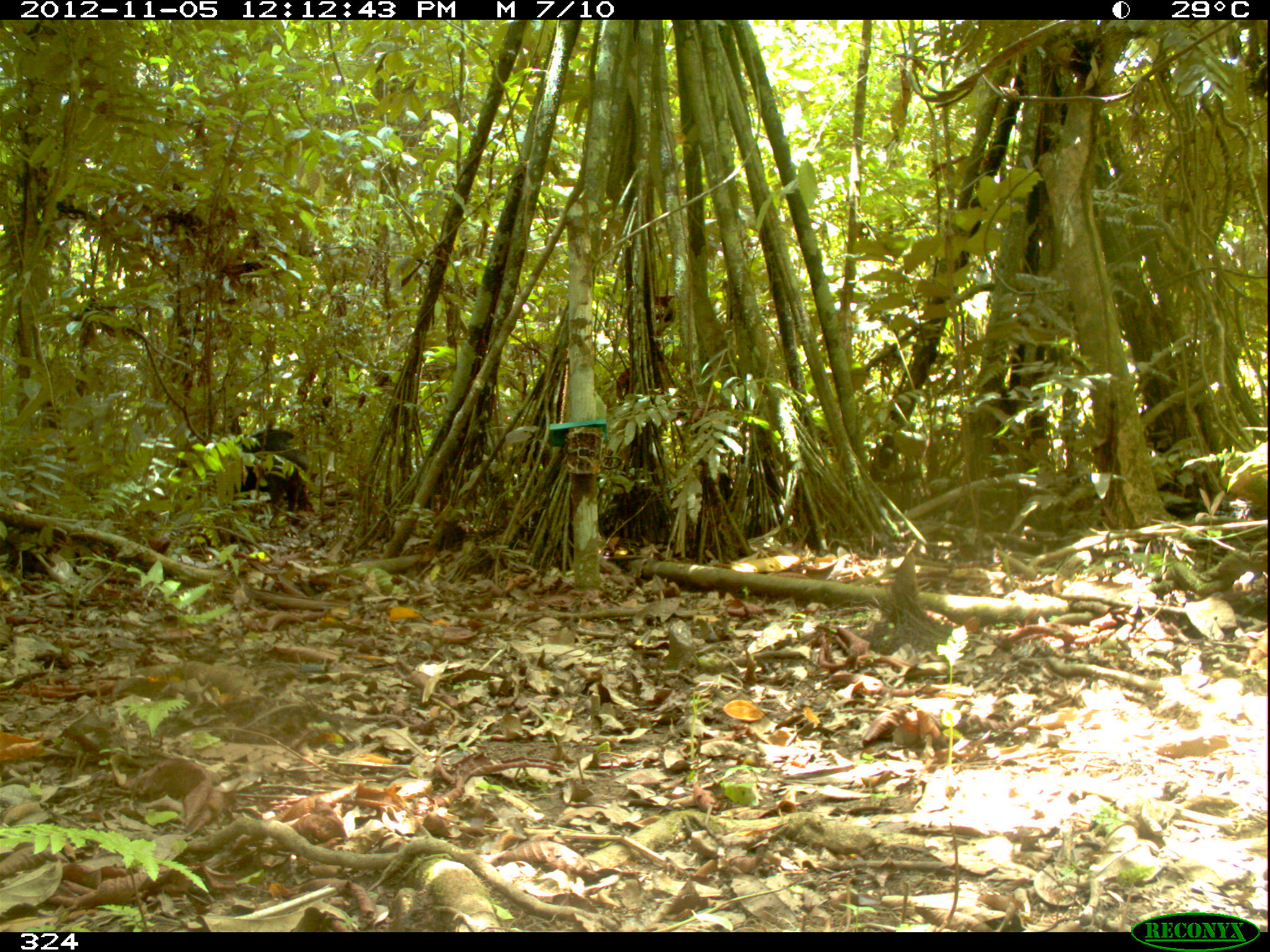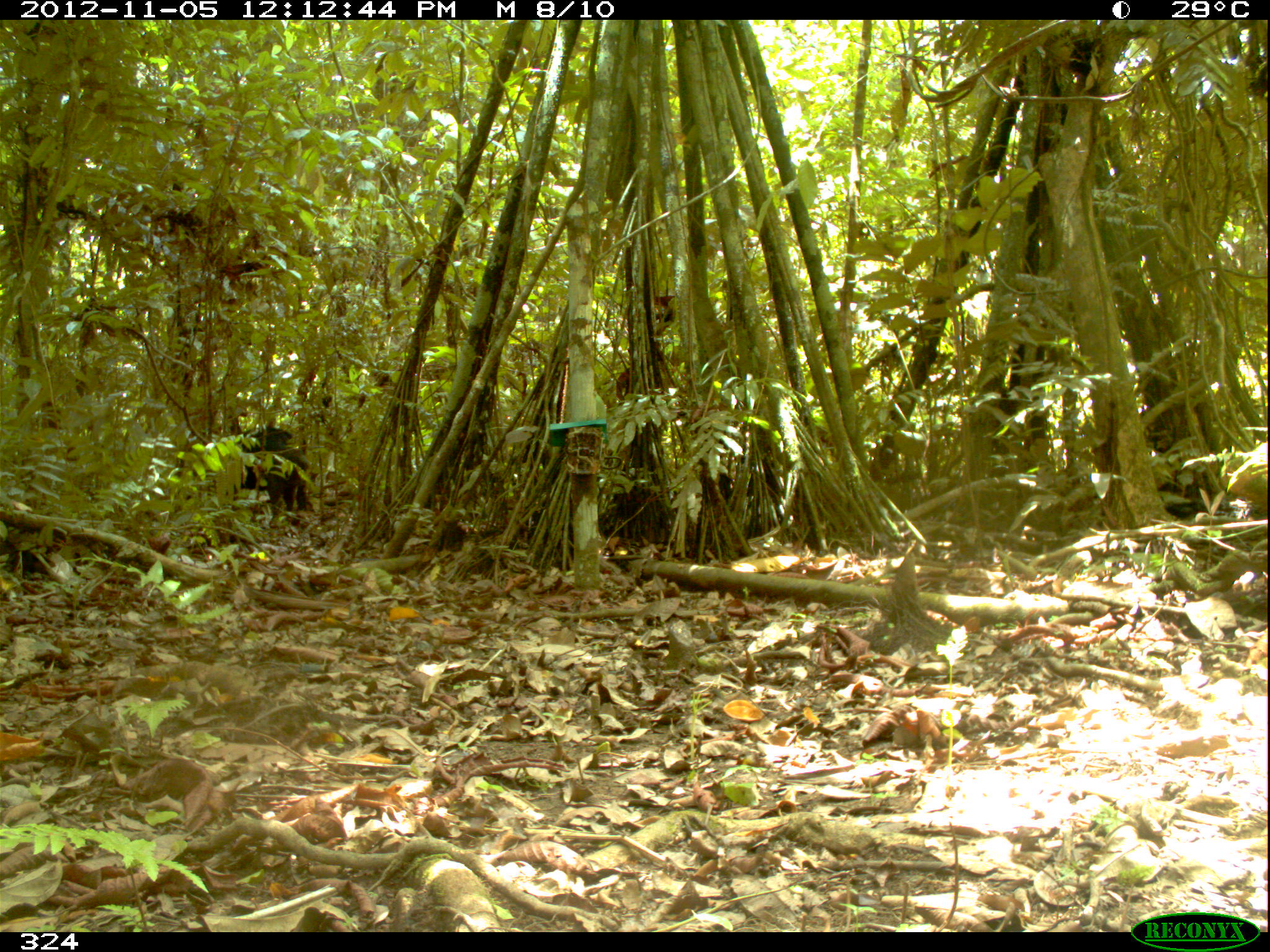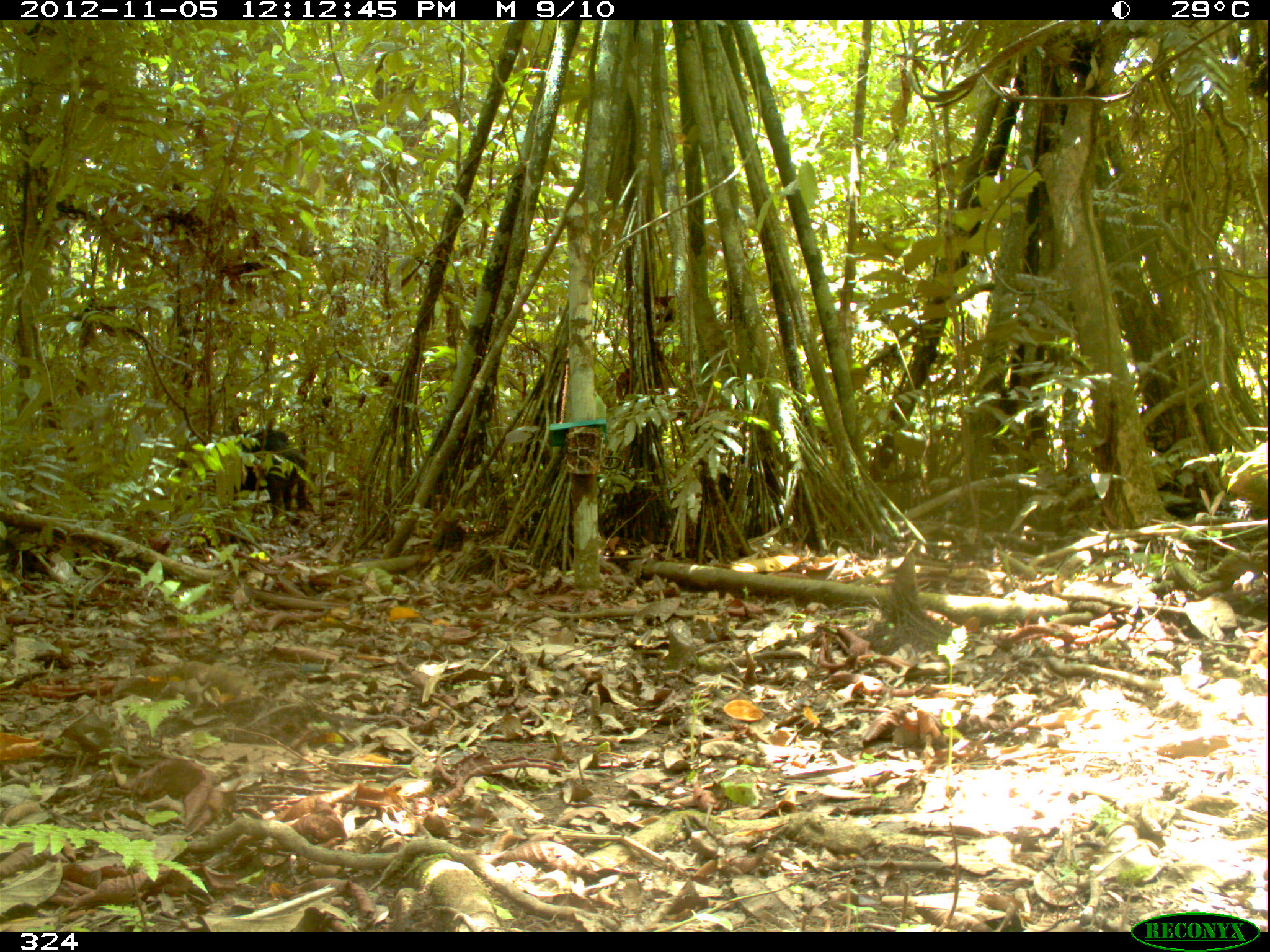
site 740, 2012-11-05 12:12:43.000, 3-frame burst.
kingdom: Animalia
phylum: Chordata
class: Mammalia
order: Artiodactyla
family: Tayassuidae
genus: Tayassu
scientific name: Tayassu pecari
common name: white-lipped peccary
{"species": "Tayassu pecari (white-lipped peccary)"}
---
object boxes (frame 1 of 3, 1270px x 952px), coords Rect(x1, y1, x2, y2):
tayassu pecari: Rect(228, 428, 311, 517)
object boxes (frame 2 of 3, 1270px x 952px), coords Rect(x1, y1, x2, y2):
tayassu pecari: Rect(237, 428, 307, 512)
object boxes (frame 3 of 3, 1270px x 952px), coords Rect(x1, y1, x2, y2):
tayassu pecari: Rect(233, 429, 307, 516)